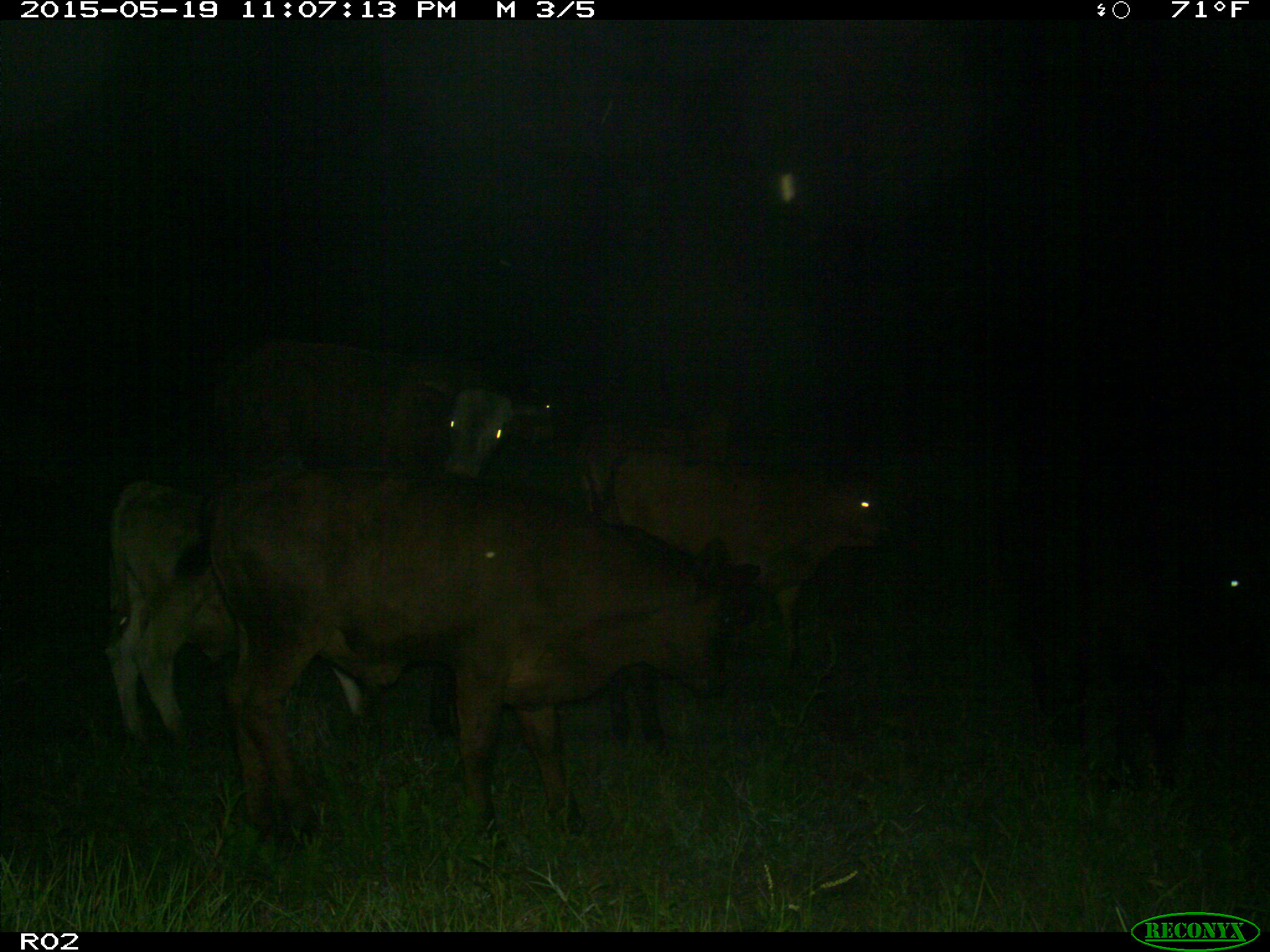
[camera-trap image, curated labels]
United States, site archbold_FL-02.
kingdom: Animalia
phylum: Chordata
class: Mammalia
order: Artiodactyla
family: Bovidae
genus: Bos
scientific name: Bos taurus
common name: domestic cow